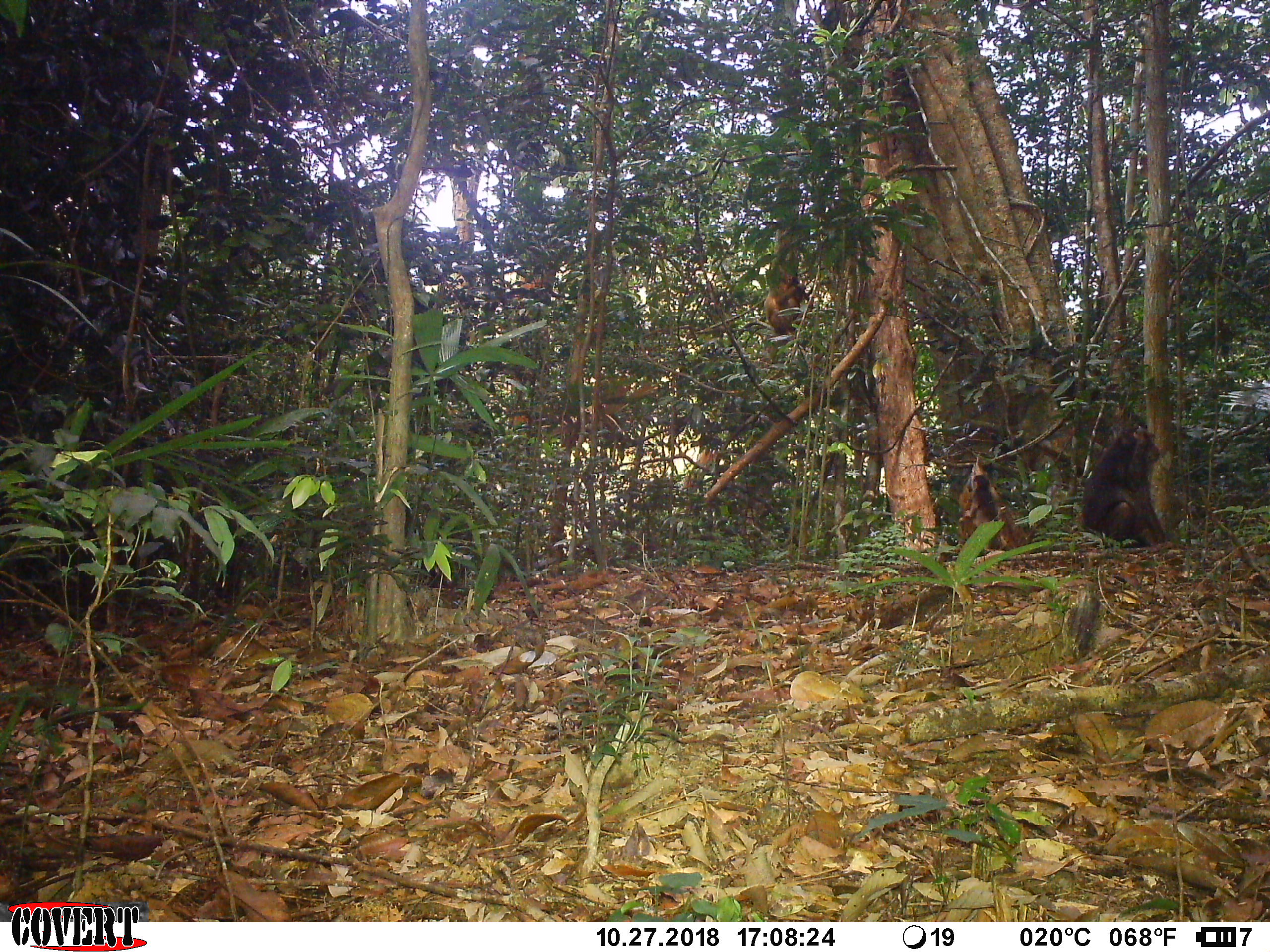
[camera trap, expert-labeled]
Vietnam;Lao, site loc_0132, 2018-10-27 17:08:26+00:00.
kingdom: Animalia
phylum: Chordata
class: Mammalia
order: Primates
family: Cercopithecidae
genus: Macaca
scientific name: Macaca arctoides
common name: stump-tailed macaque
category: stump tailed macaque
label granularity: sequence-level